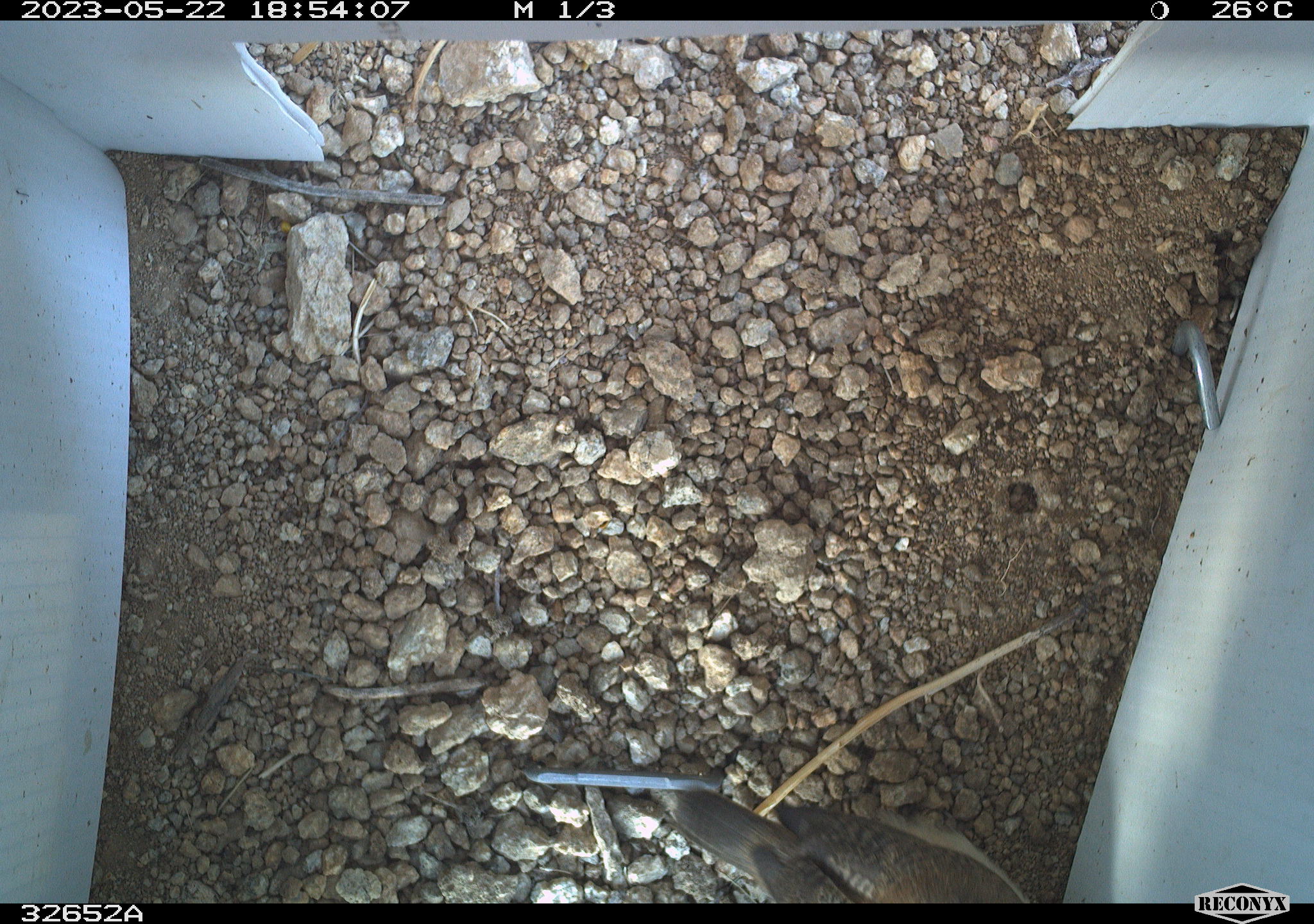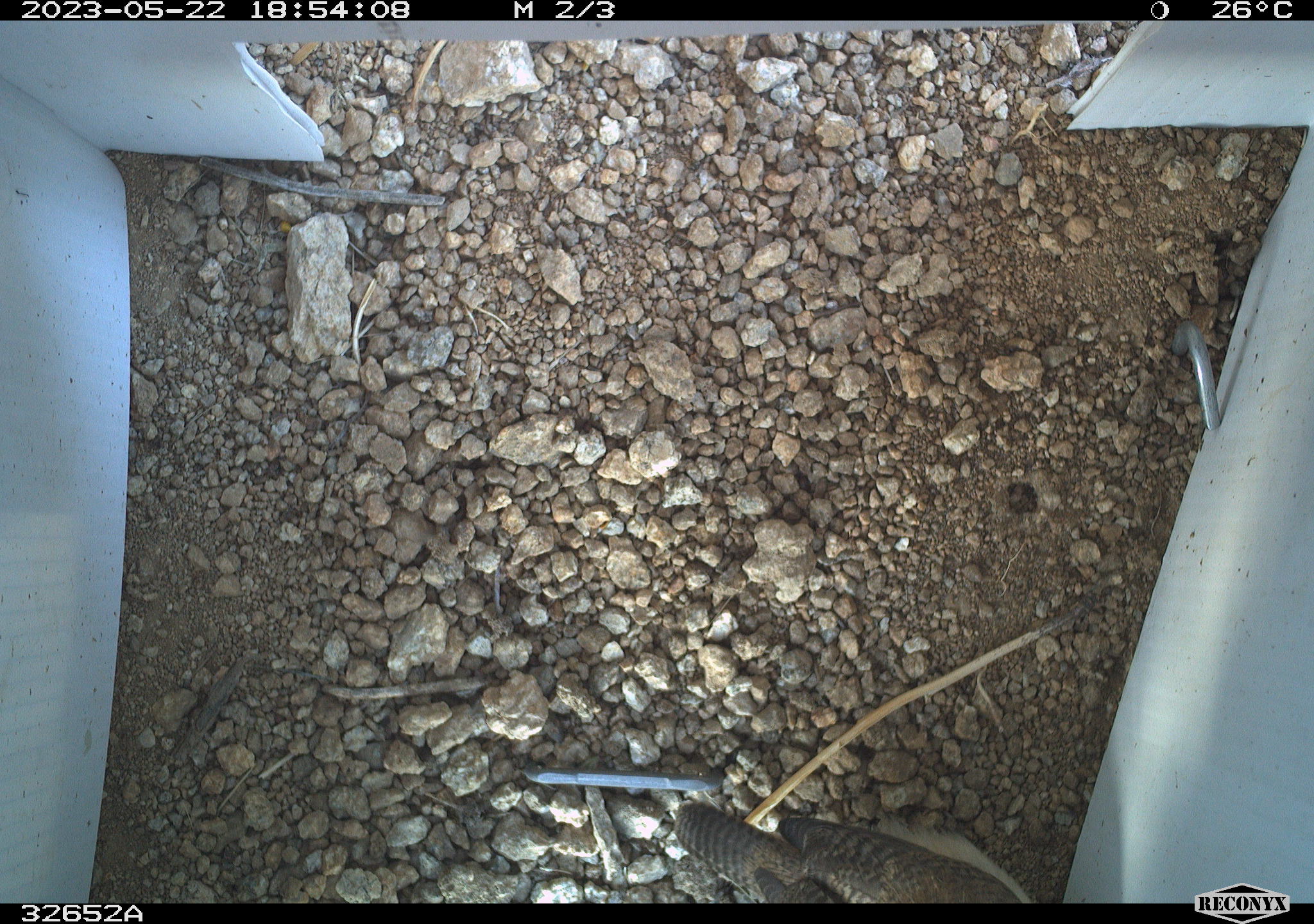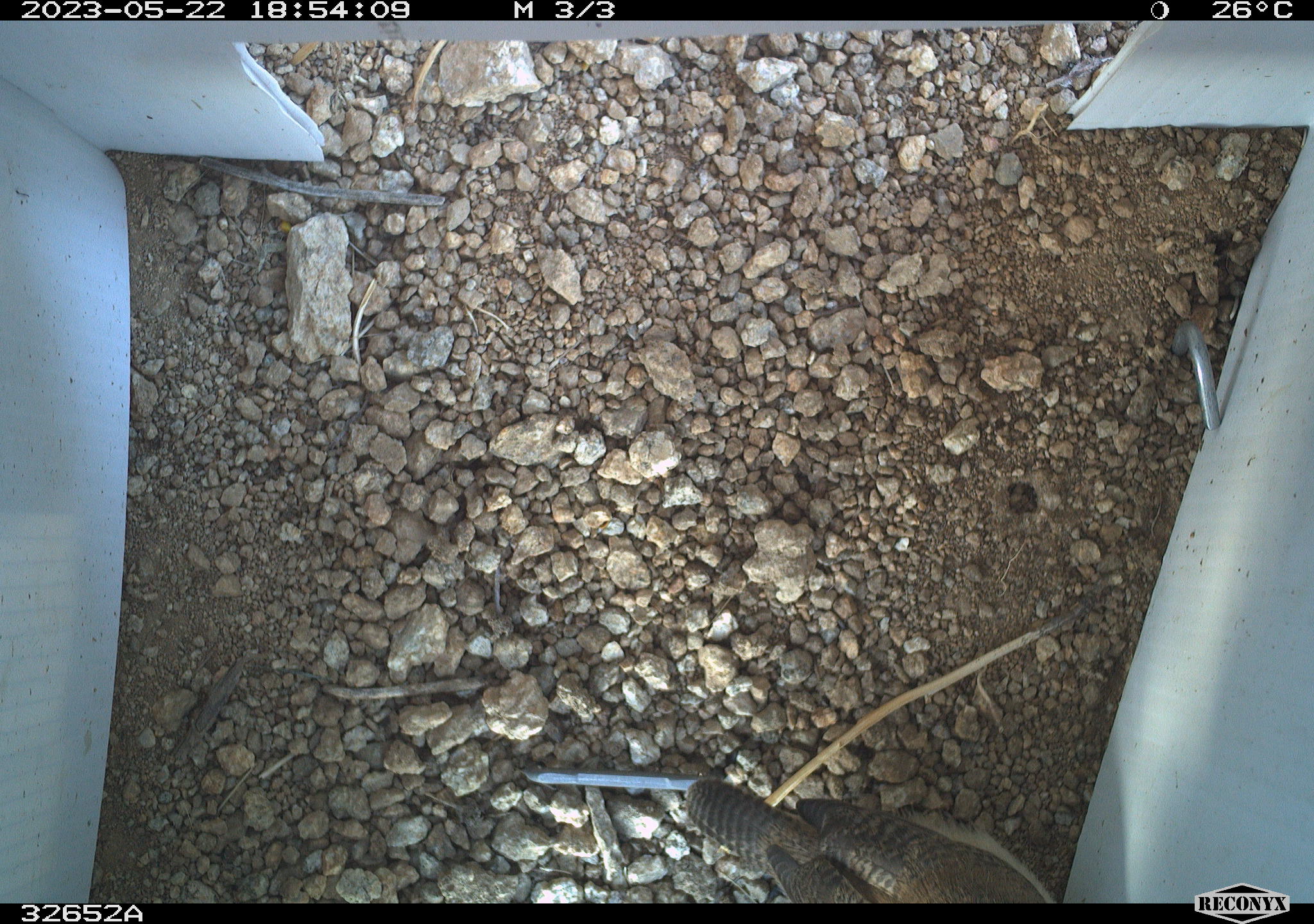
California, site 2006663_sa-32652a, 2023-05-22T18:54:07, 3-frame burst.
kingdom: Animalia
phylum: Chordata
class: Aves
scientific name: Aves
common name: bird